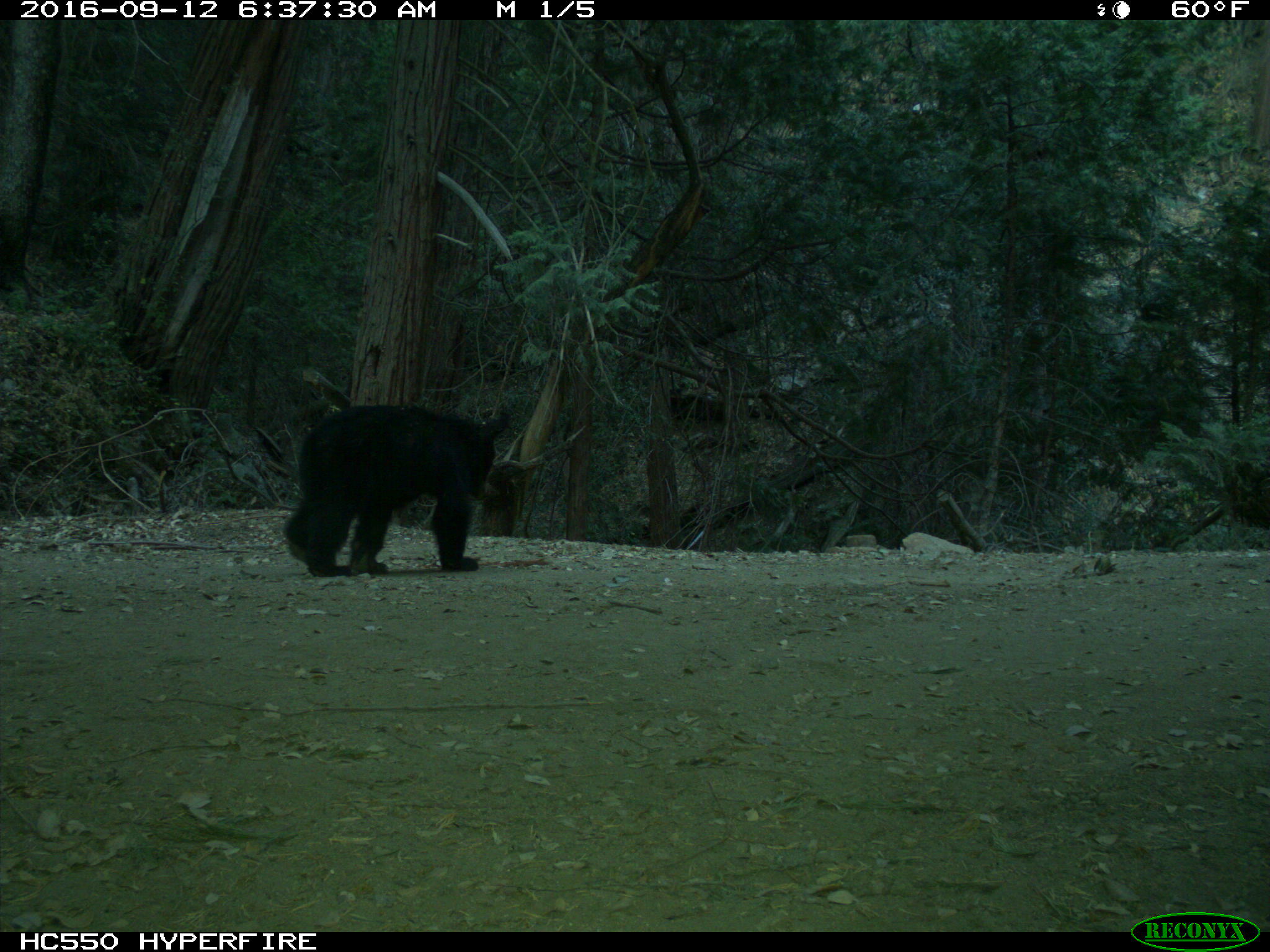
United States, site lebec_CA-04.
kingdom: Animalia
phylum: Chordata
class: Mammalia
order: Carnivora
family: Ursidae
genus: Ursus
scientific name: Ursus americanus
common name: american black bear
Ursus americanus (american black bear).